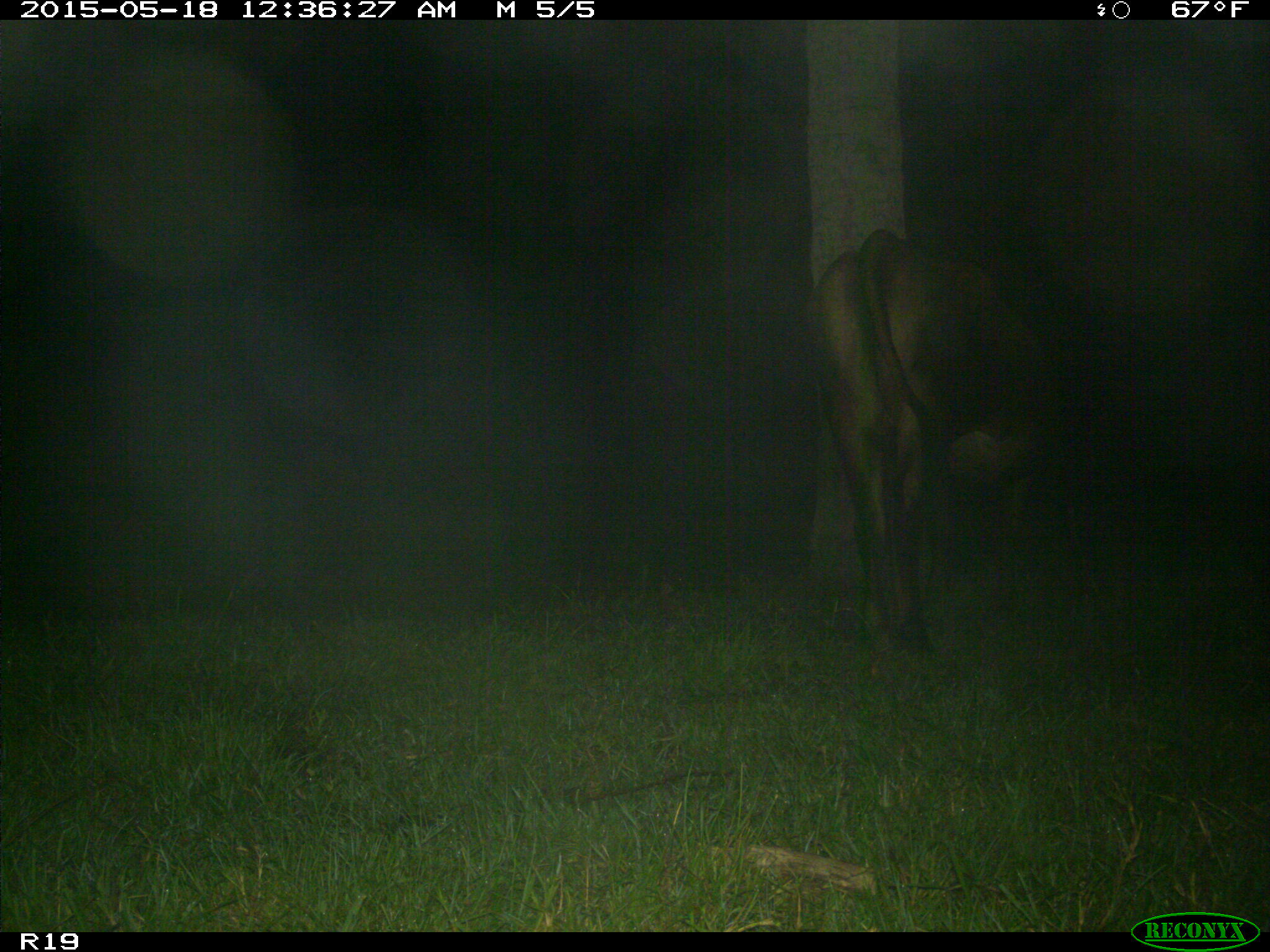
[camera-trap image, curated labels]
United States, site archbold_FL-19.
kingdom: Animalia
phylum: Chordata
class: Mammalia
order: Artiodactyla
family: Bovidae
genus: Bos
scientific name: Bos taurus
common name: domestic cow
Bos taurus (domestic cow).